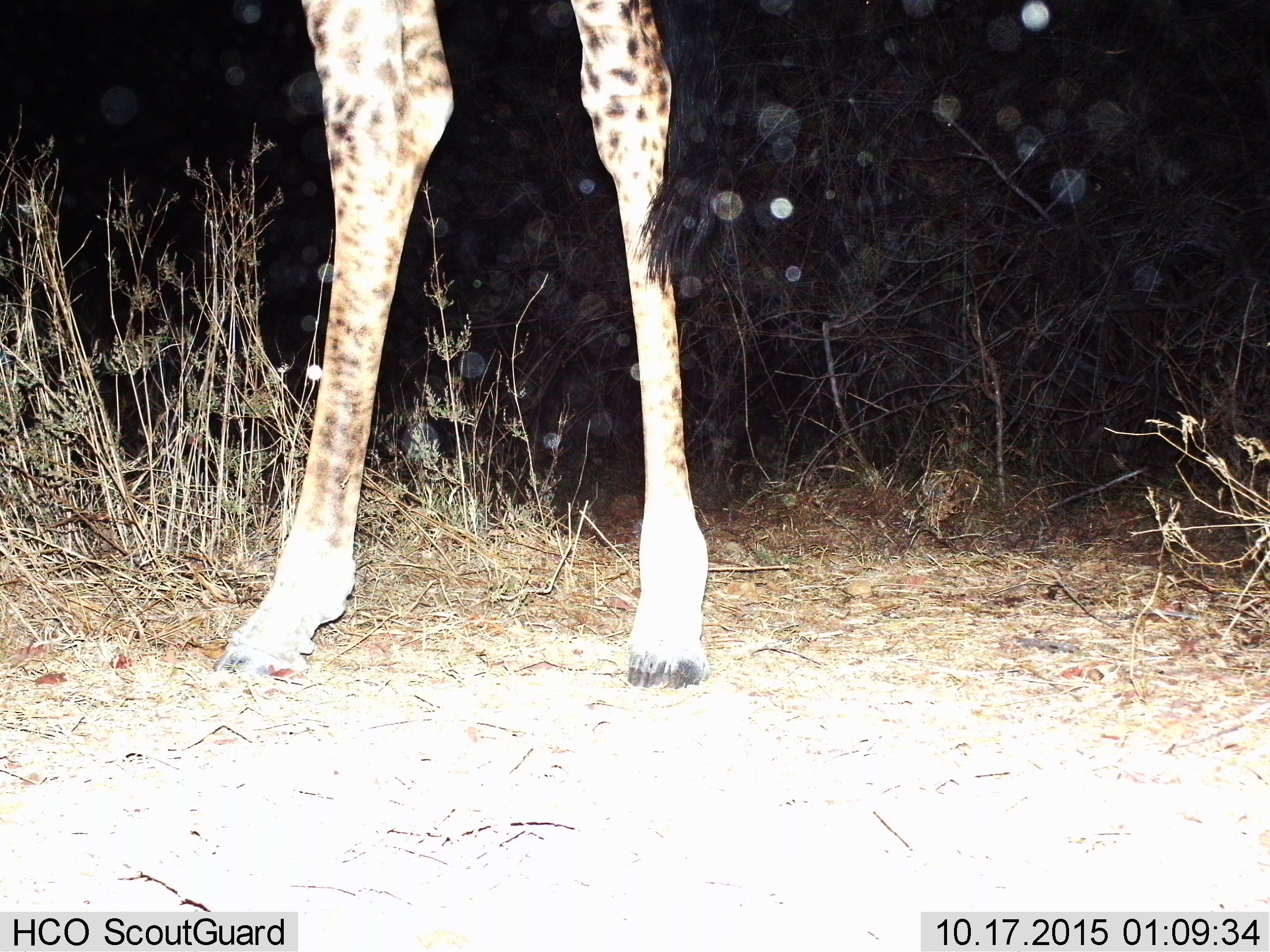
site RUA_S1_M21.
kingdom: Animalia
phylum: Chordata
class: Mammalia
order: Artiodactyla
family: Giraffidae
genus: Giraffa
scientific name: Giraffa camelopardalis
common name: giraffe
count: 1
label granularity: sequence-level